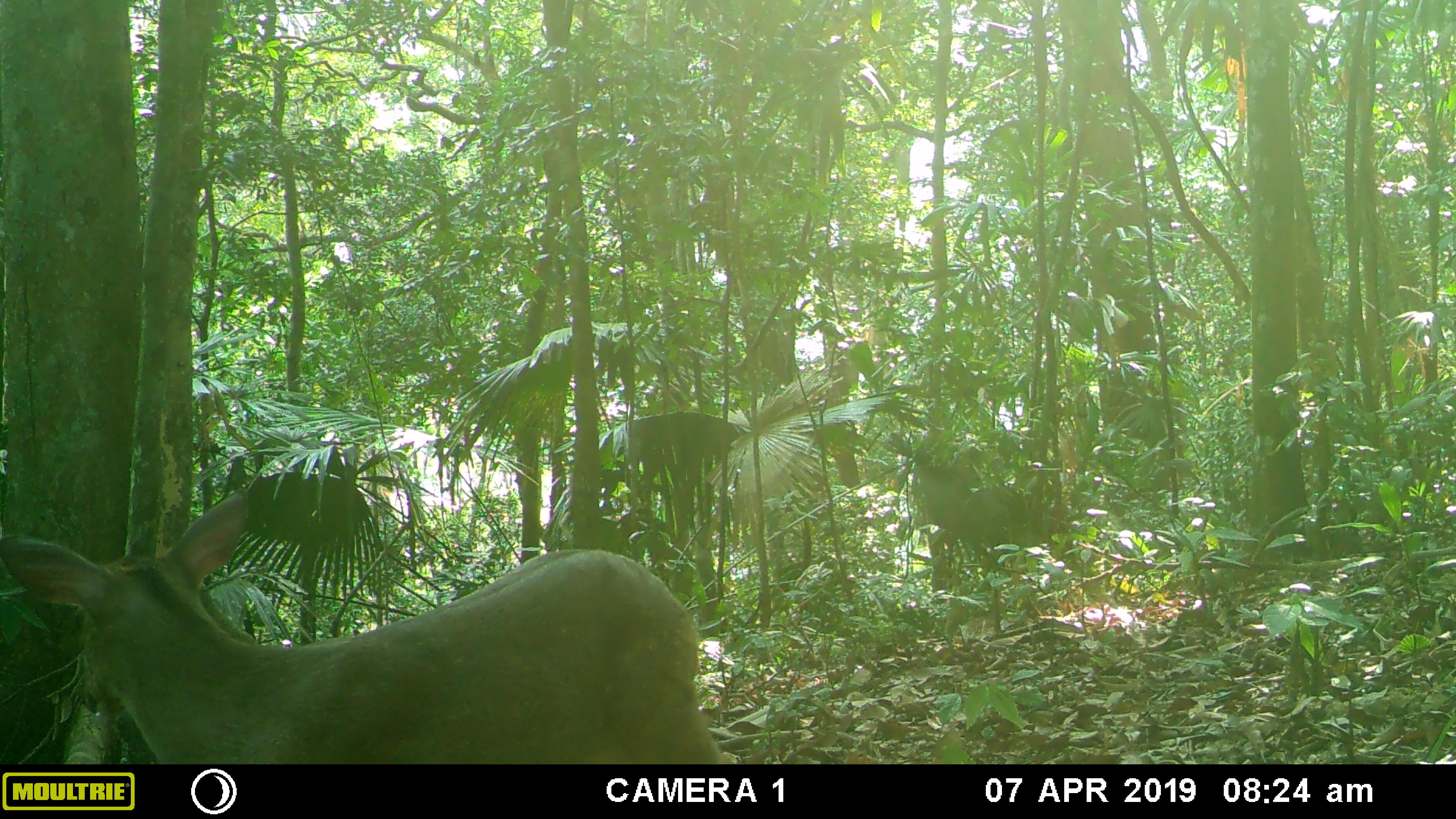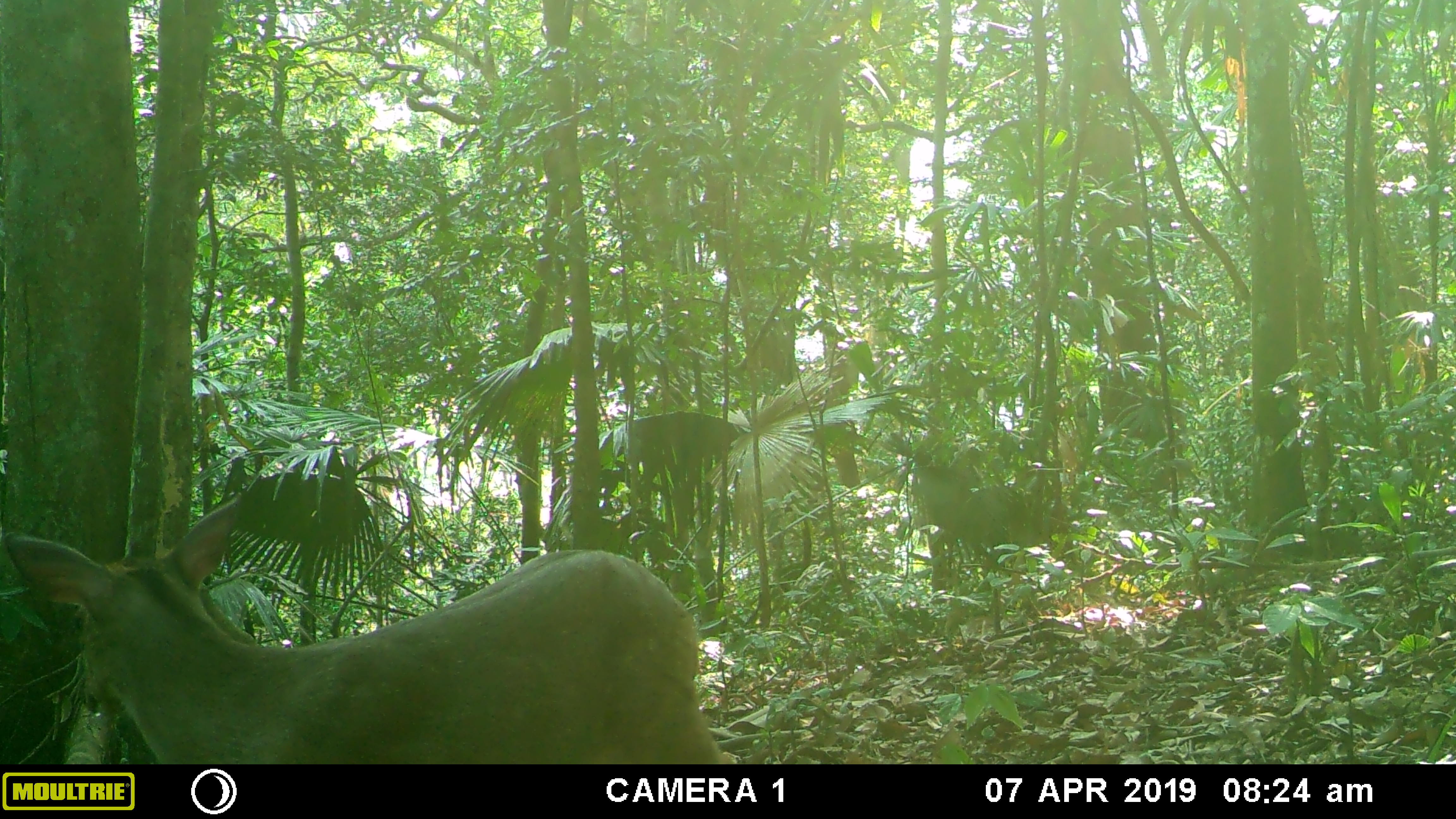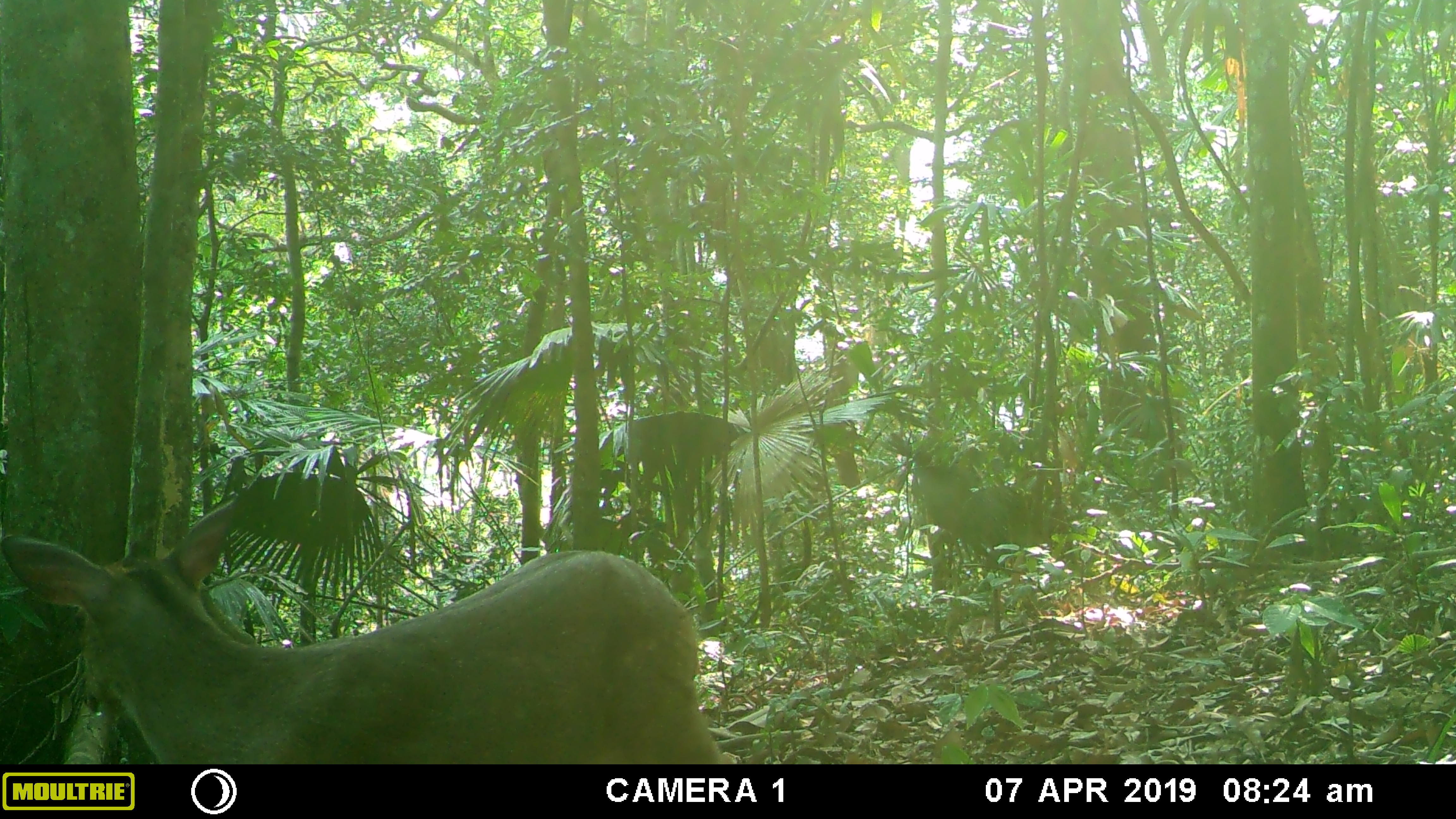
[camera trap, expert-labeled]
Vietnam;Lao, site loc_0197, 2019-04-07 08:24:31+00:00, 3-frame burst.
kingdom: Animalia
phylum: Chordata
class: Mammalia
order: Artiodactyla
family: Cervidae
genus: Muntiacus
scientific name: Muntiacus vuquangensis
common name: large-antlered muntjac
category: large antlered muntjac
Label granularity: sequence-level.